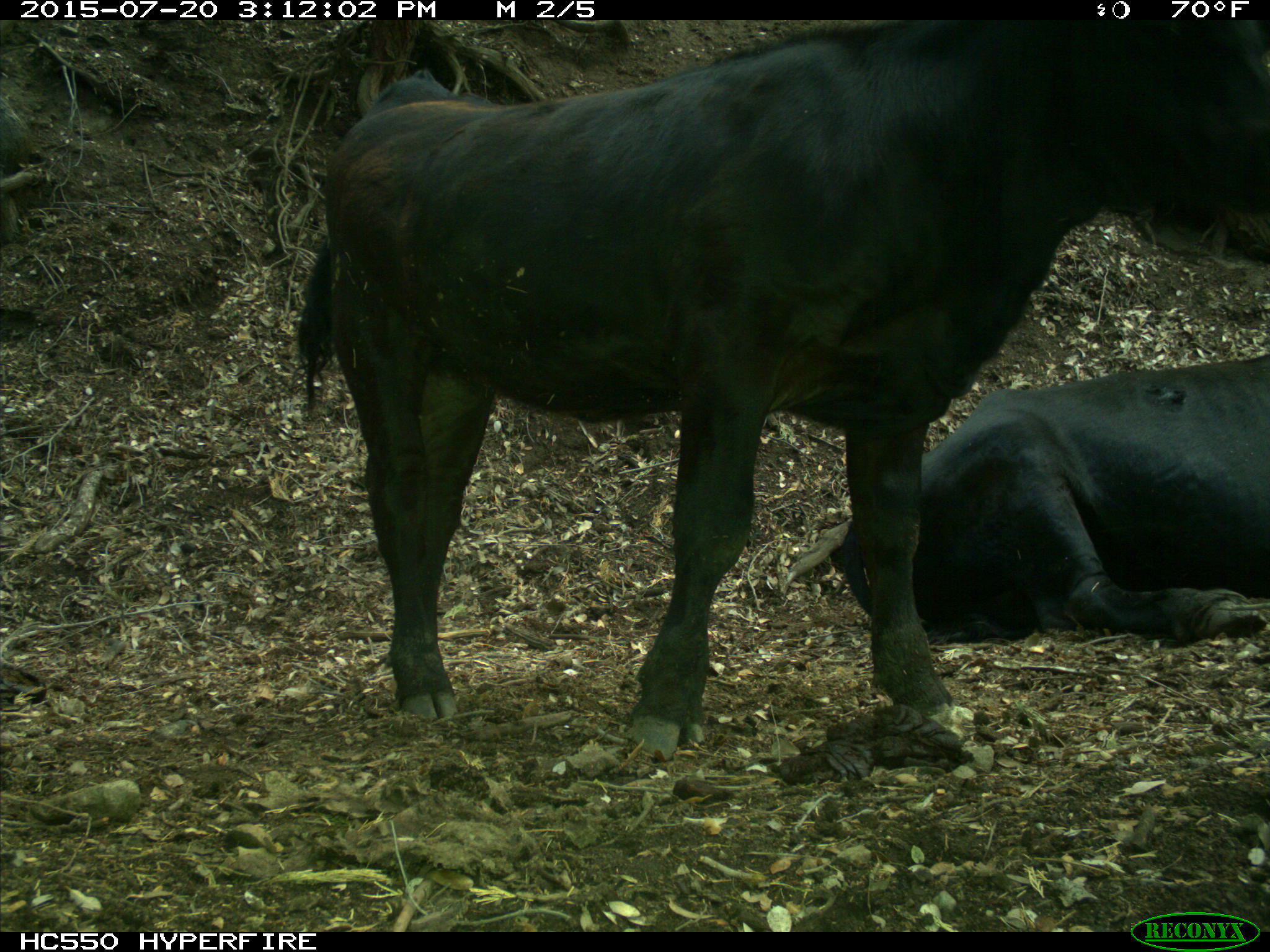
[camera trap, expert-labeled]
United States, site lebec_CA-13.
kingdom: Animalia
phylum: Chordata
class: Mammalia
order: Artiodactyla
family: Bovidae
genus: Bos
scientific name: Bos taurus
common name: domestic cow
Bos taurus (domestic cow).